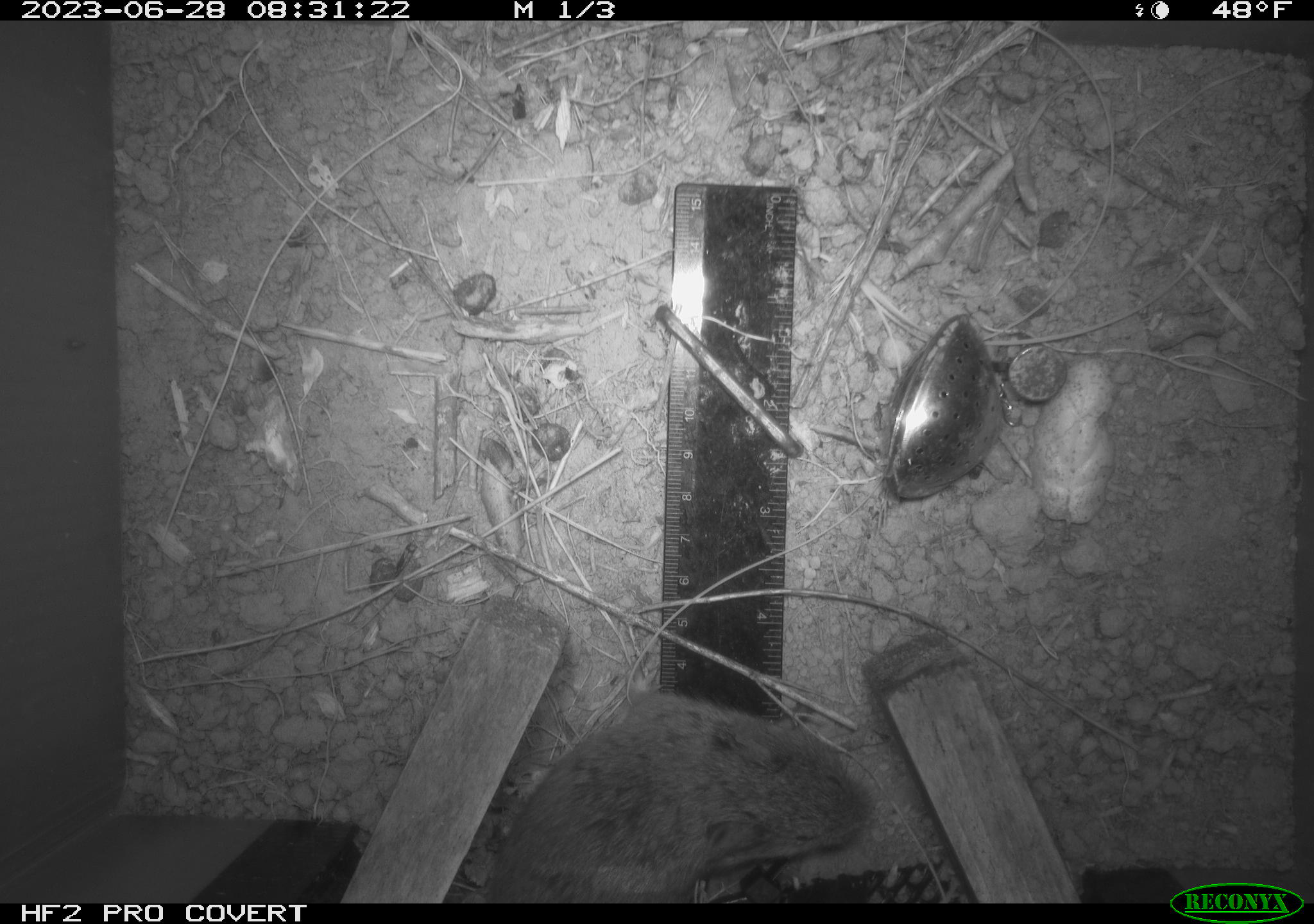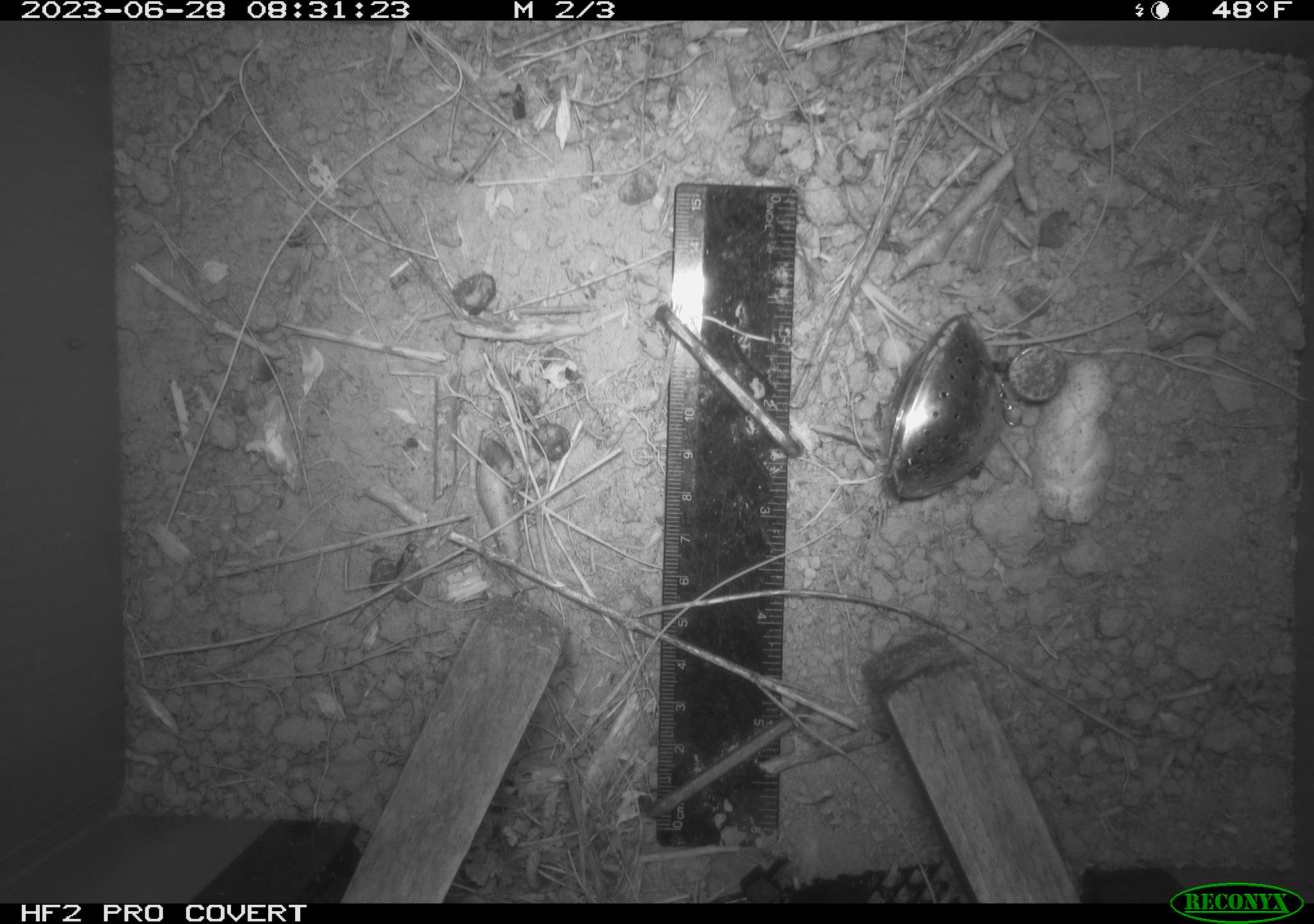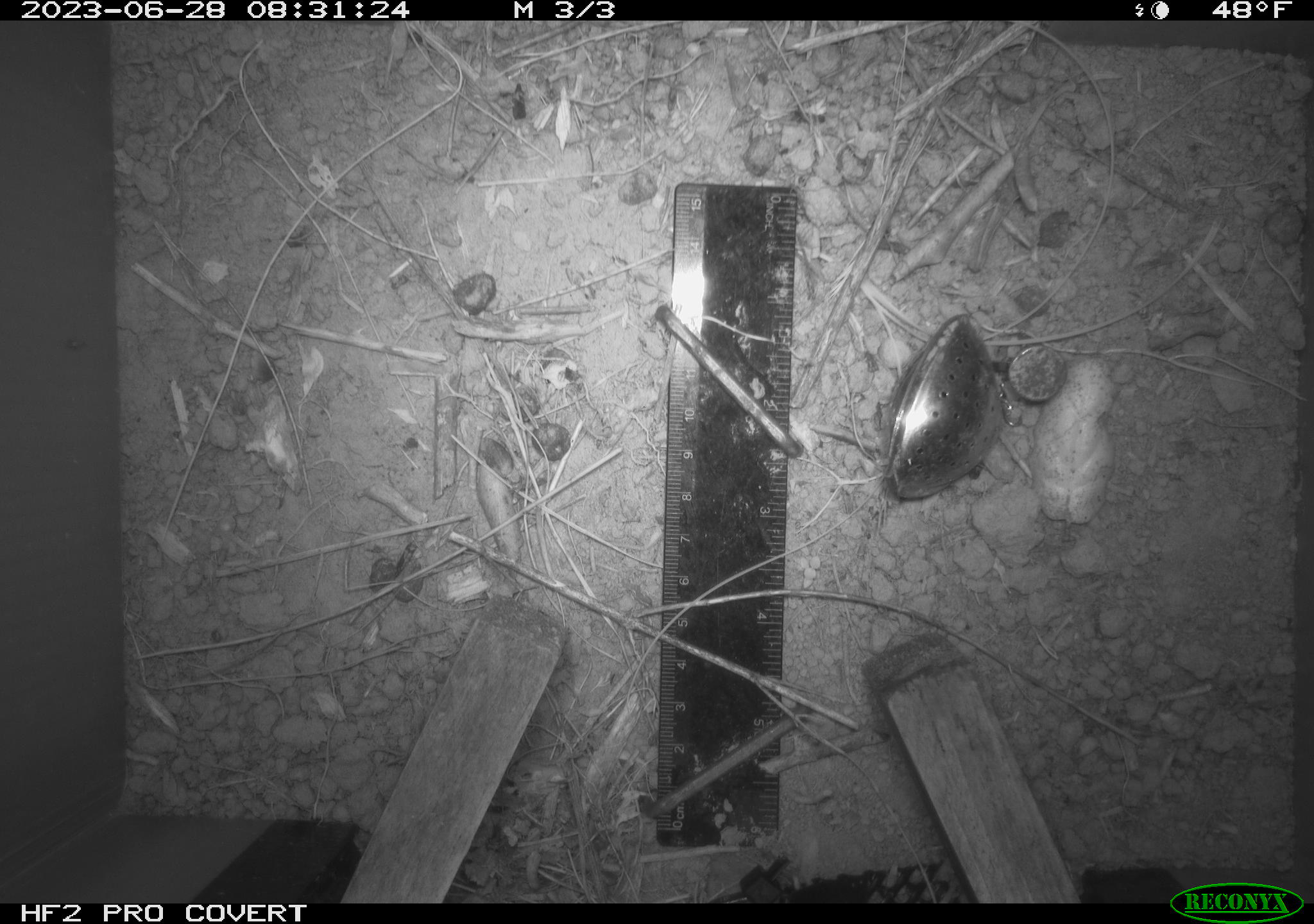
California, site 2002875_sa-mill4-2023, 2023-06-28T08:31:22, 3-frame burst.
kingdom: Animalia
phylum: Chordata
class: Mammalia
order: Rodentia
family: Cricetidae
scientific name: Arvicolinae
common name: voles, lemmings, and muskrats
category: arvicolinae subfamily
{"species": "arvicolinae subfamily (voles, lemmings, and muskrats) (Arvicolinae)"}